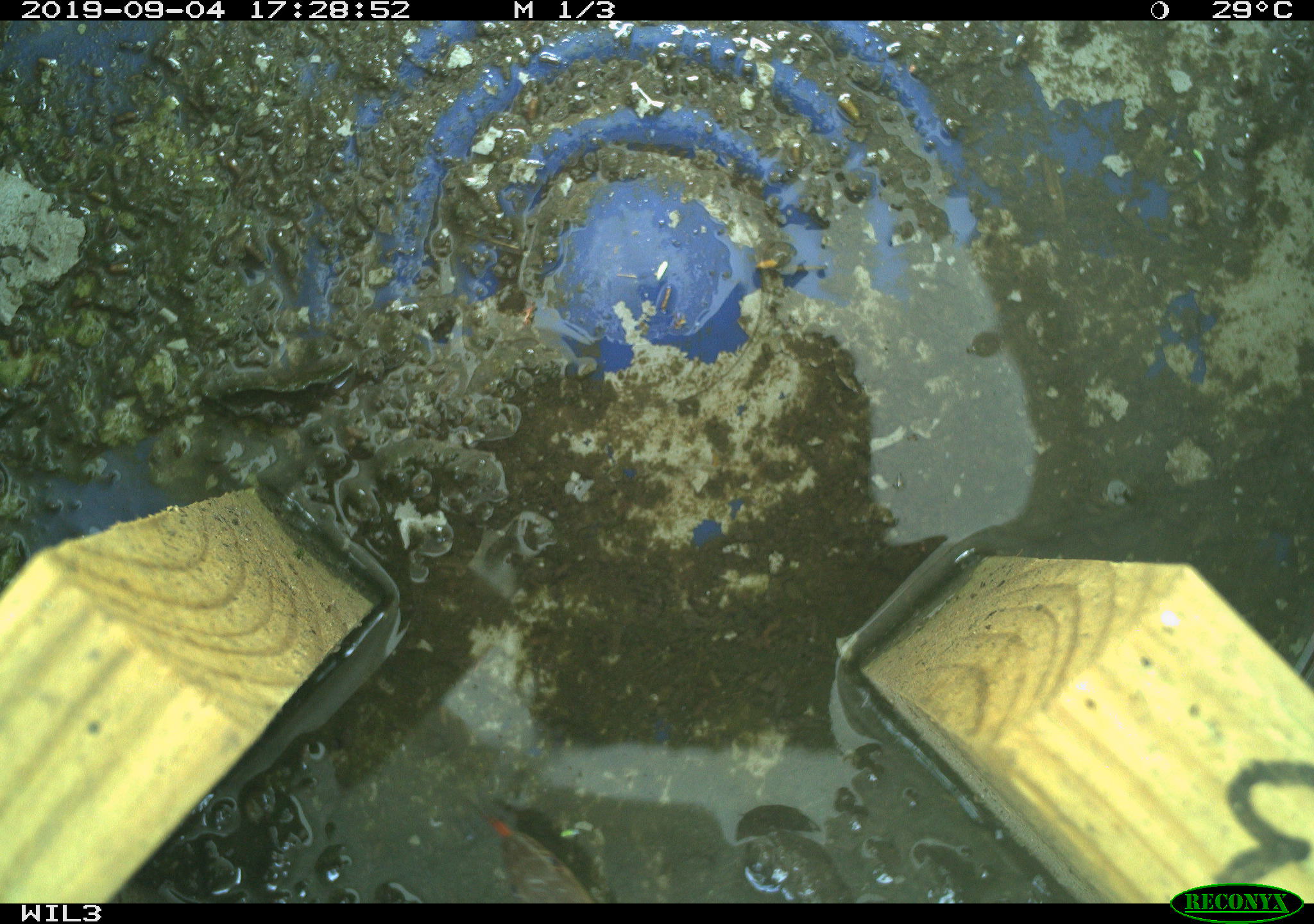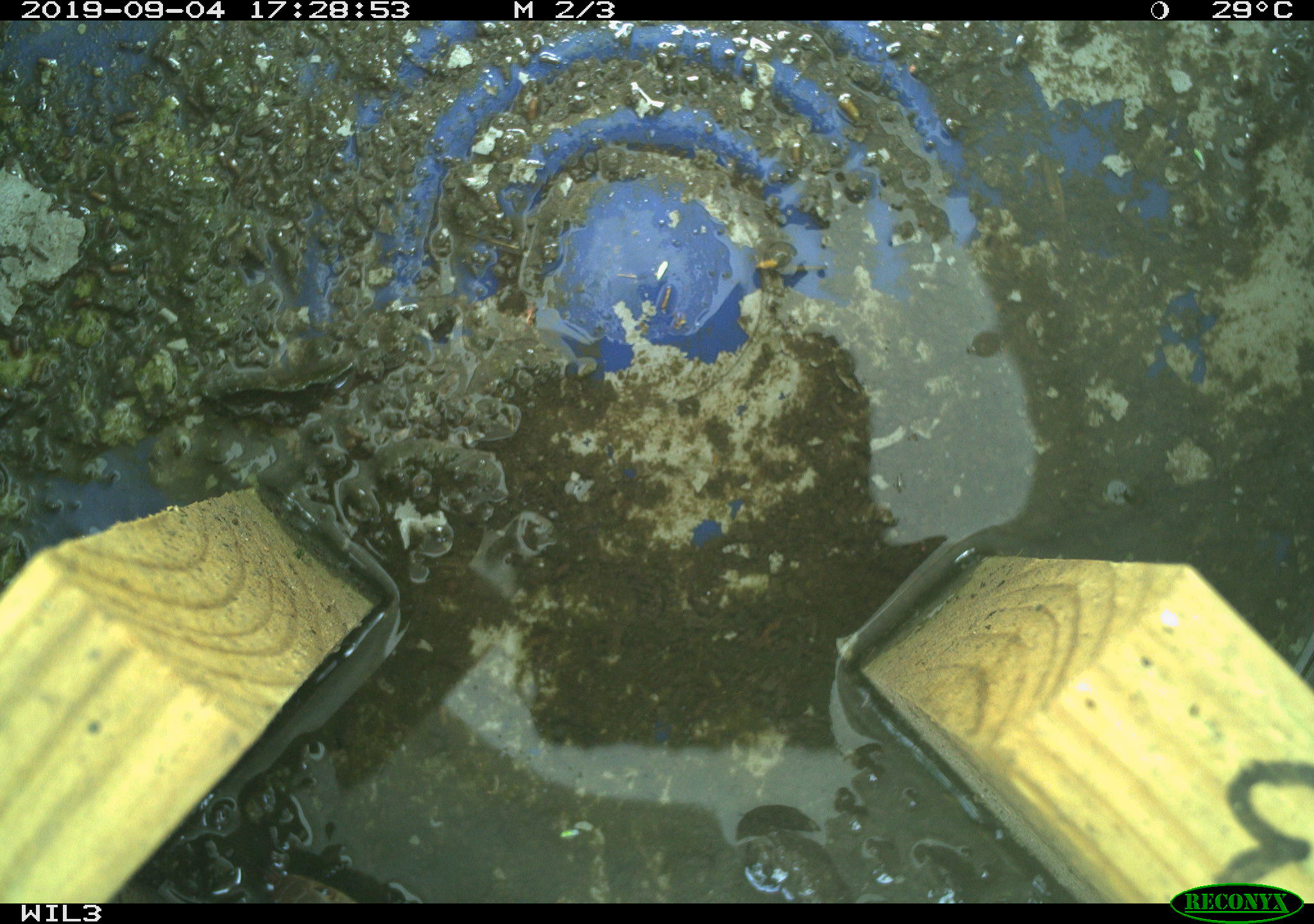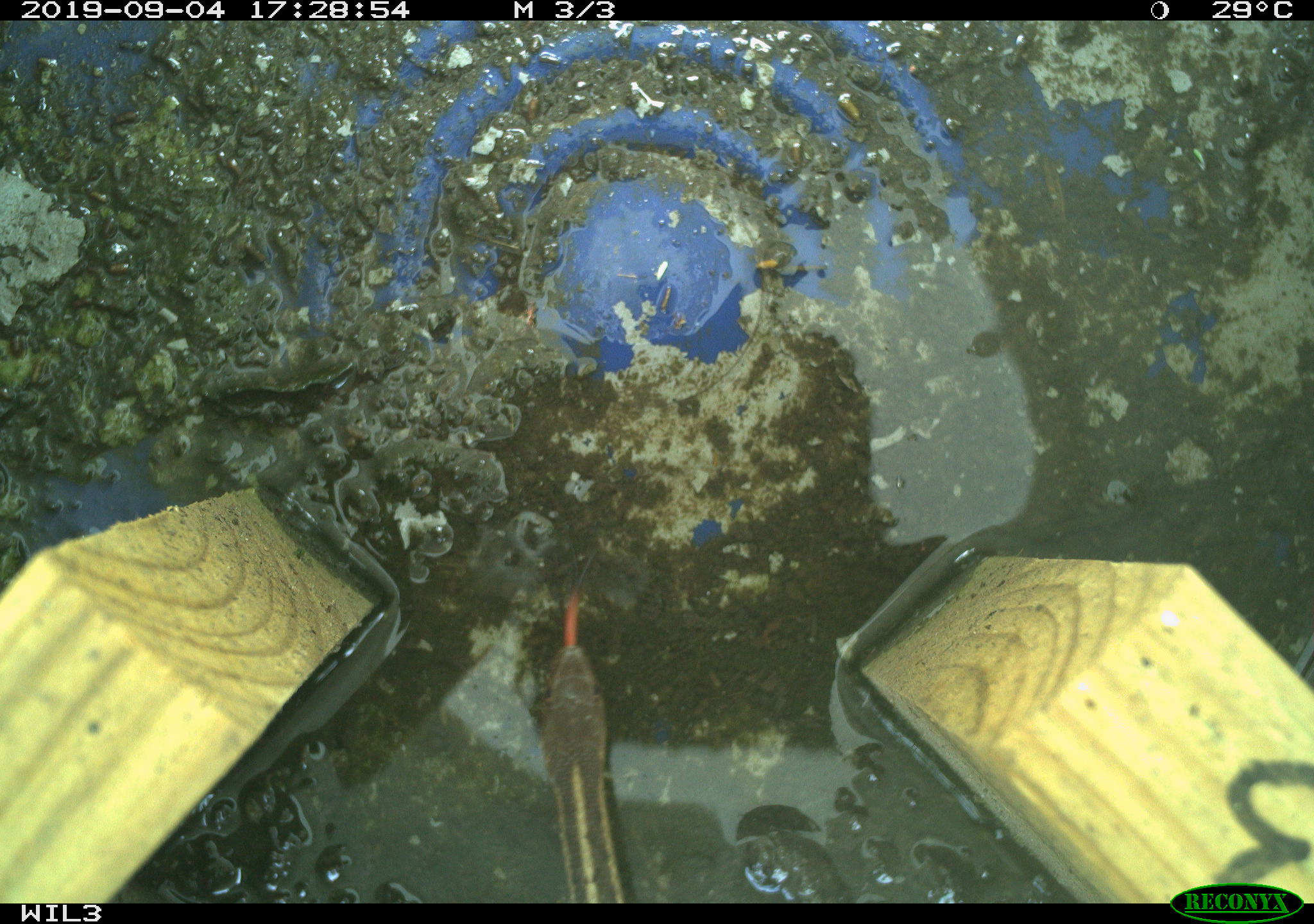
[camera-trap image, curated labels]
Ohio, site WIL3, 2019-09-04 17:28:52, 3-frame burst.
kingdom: Animalia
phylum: Chordata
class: Reptilia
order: Squamata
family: Colubridae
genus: Thamnophis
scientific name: Thamnophis sirtalis sirtalis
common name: eastern gartersnake